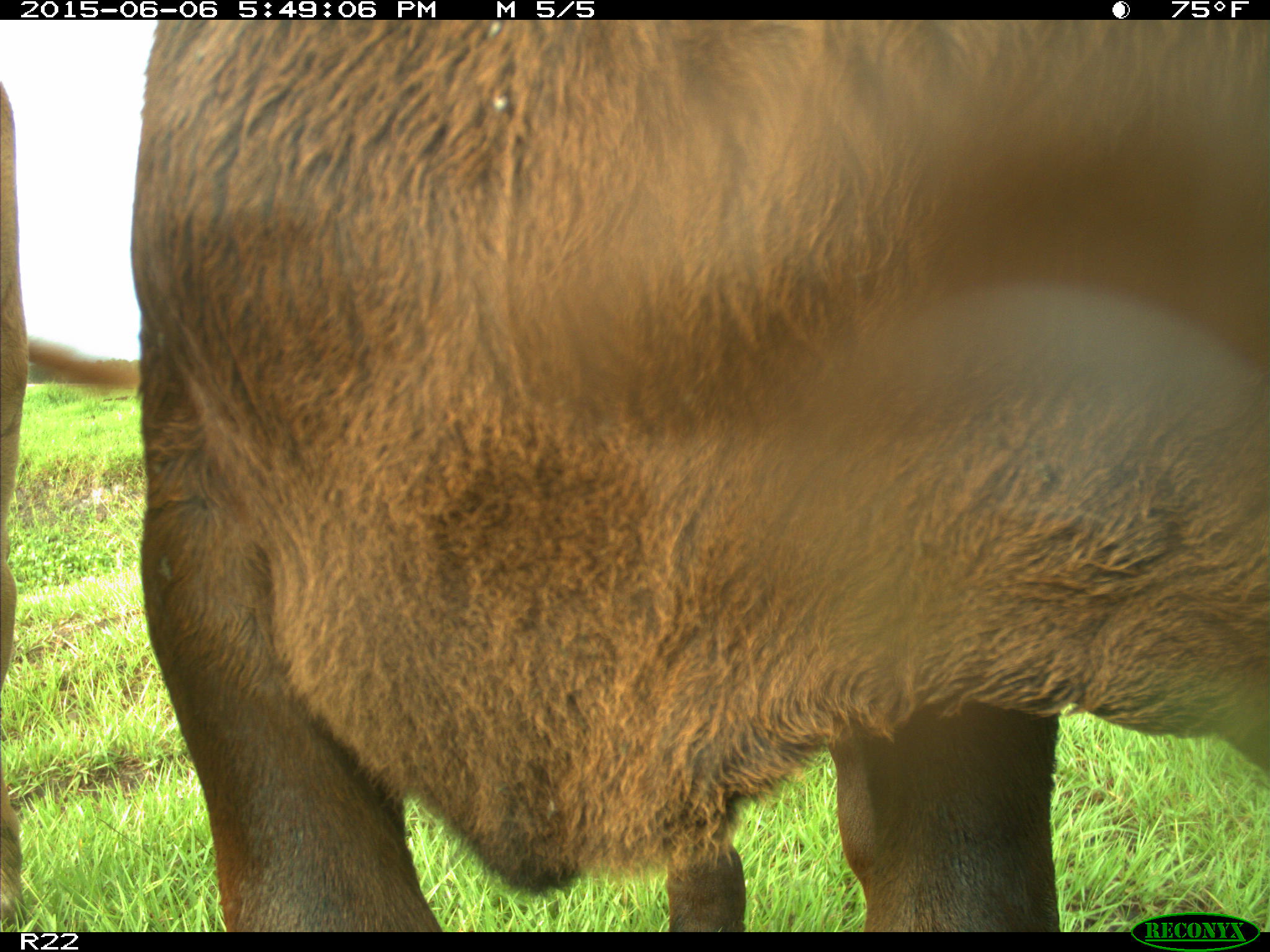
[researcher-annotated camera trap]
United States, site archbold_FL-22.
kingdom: Animalia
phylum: Chordata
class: Mammalia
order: Artiodactyla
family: Bovidae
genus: Bos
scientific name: Bos taurus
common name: domestic cow